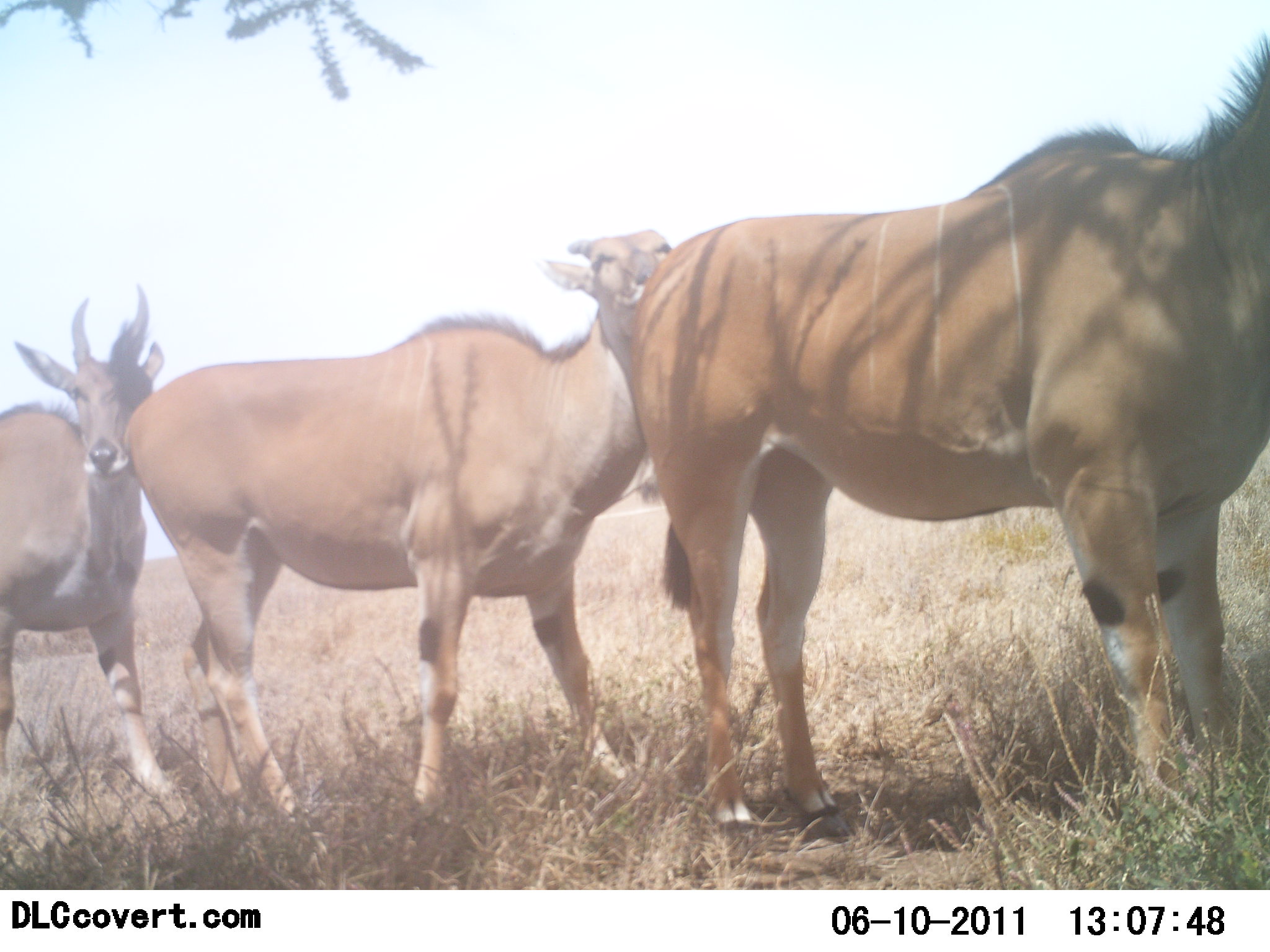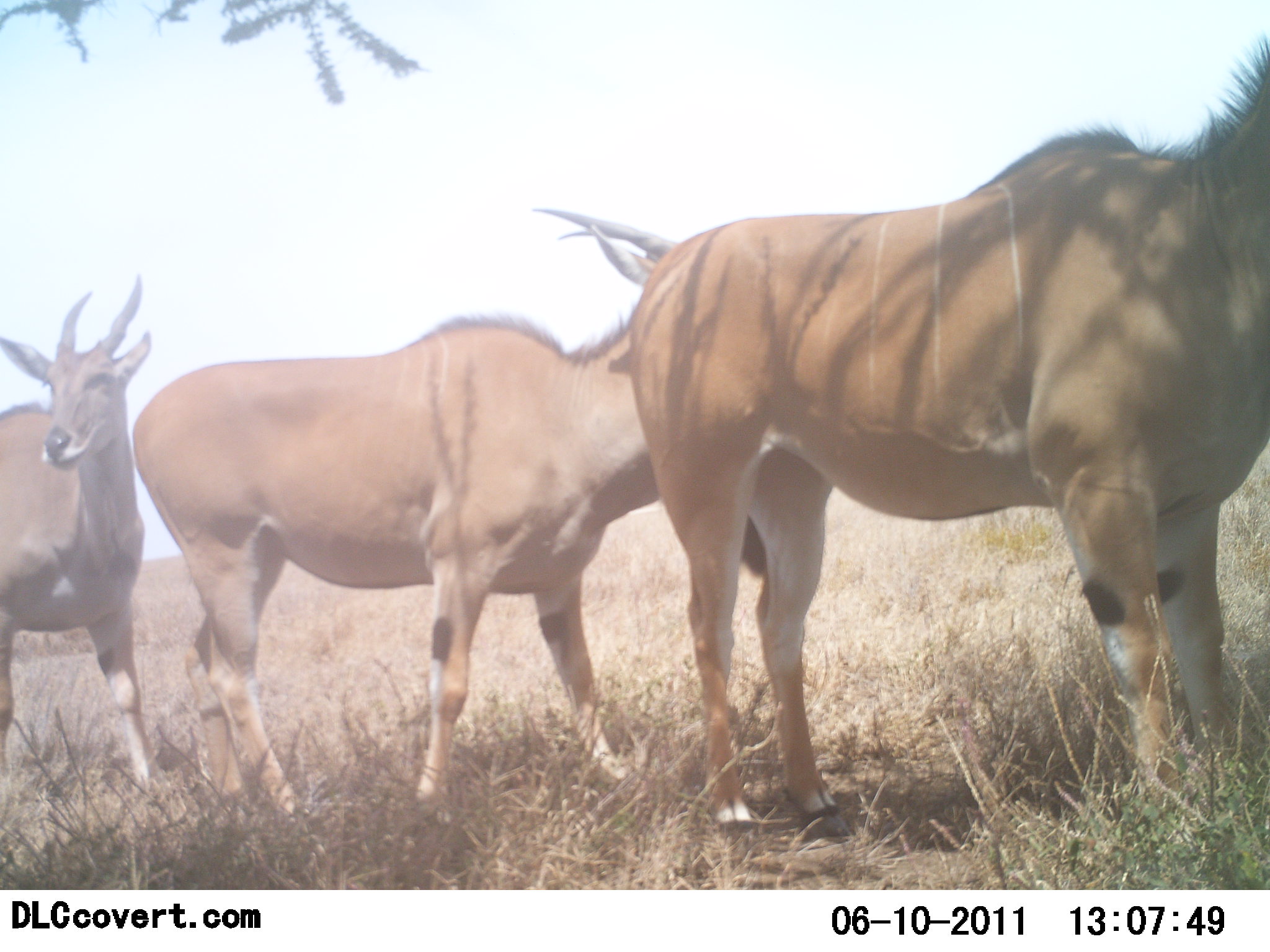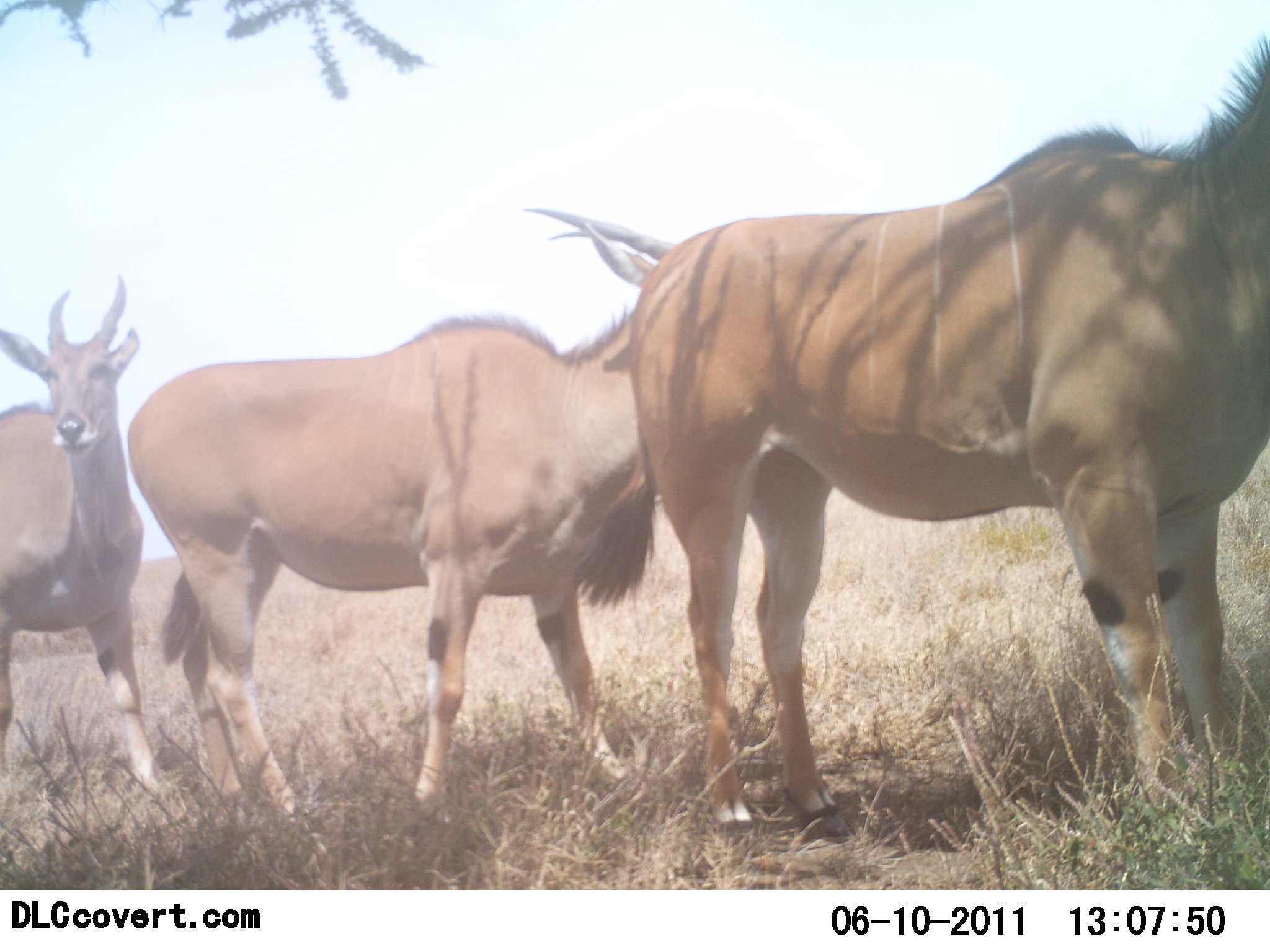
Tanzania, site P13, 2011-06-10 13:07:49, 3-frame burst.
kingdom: Animalia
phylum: Chordata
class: Mammalia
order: Artiodactyla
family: Bovidae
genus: Tragelaphus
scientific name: Tragelaphus oryx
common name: eland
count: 3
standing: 100%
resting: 0%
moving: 0%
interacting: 10%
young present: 0%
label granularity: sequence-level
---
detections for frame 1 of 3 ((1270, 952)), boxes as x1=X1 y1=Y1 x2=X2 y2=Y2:
animal: x1=623 y1=28 x2=1270 y2=845; x1=122 y1=225 x2=677 y2=837; x1=0 y1=288 x2=190 y2=832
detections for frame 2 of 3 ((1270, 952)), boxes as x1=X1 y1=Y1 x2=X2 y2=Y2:
animal: x1=619 y1=36 x2=1270 y2=838; x1=131 y1=204 x2=682 y2=842; x1=0 y1=274 x2=156 y2=803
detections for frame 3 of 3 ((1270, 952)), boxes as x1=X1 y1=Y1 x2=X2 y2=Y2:
animal: x1=625 y1=28 x2=1270 y2=840; x1=122 y1=208 x2=672 y2=860; x1=0 y1=283 x2=192 y2=822